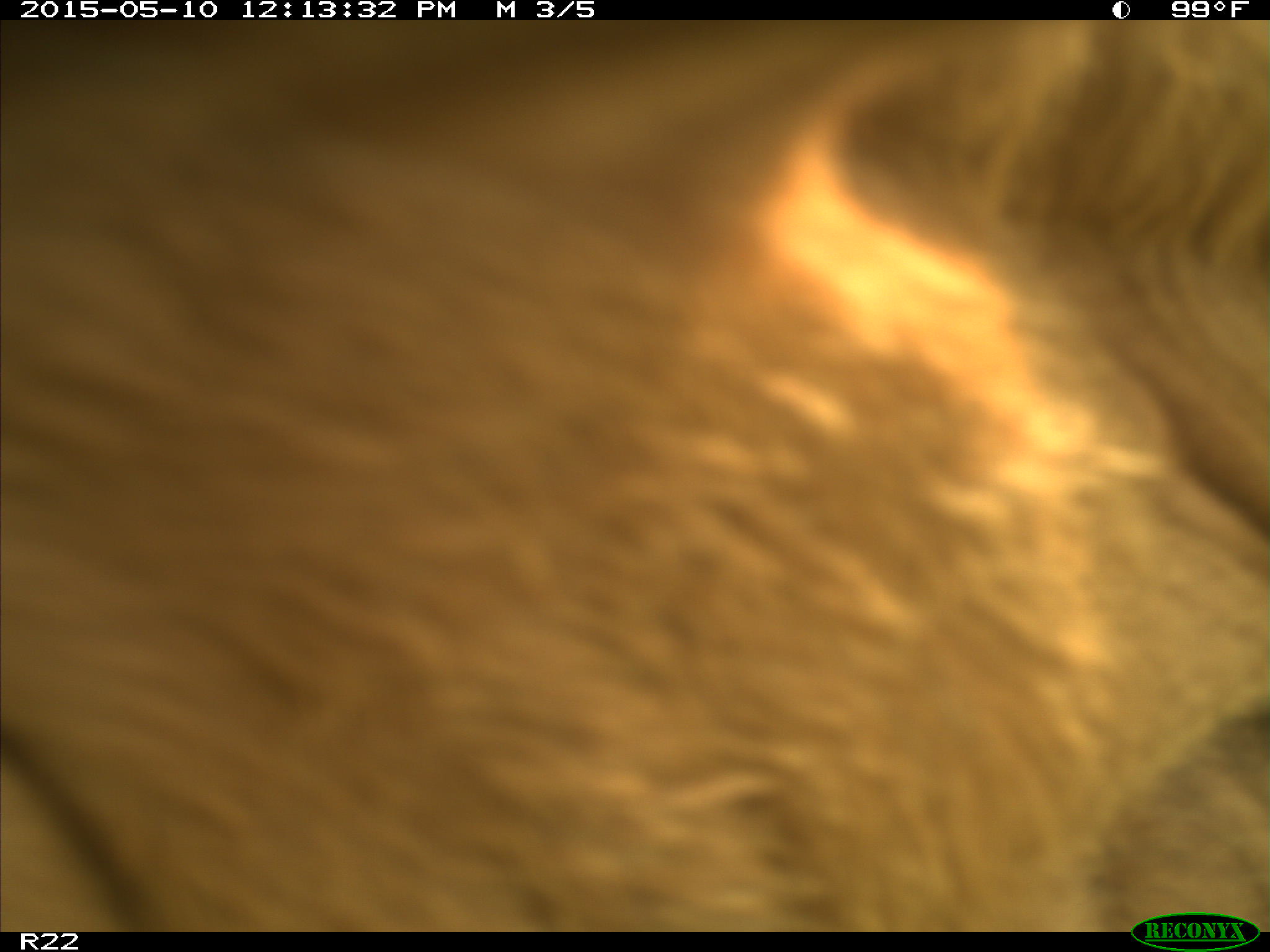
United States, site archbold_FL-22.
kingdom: Animalia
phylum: Chordata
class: Mammalia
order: Artiodactyla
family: Bovidae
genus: Bos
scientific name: Bos taurus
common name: domestic cow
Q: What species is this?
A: Bos taurus (domestic cow).